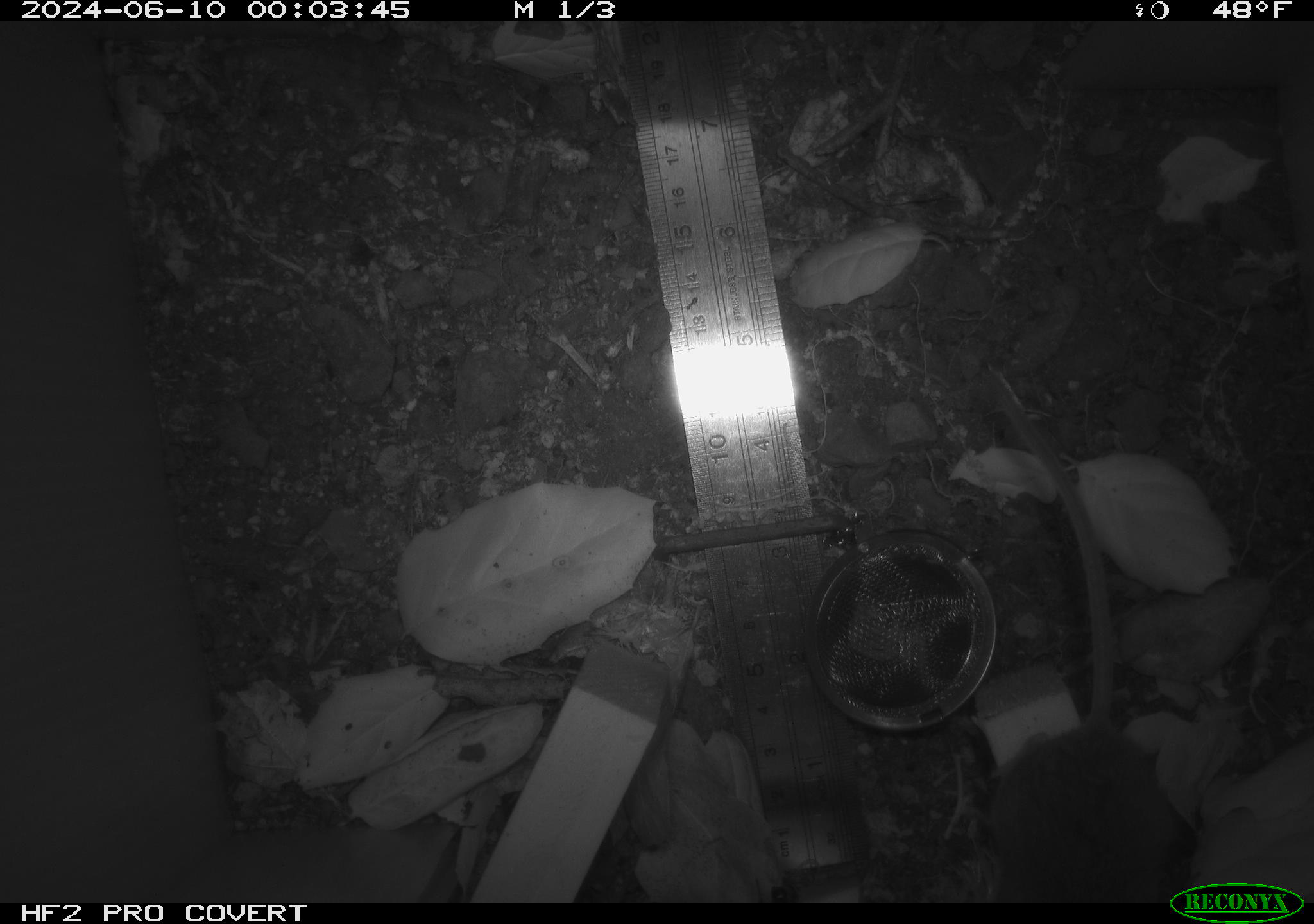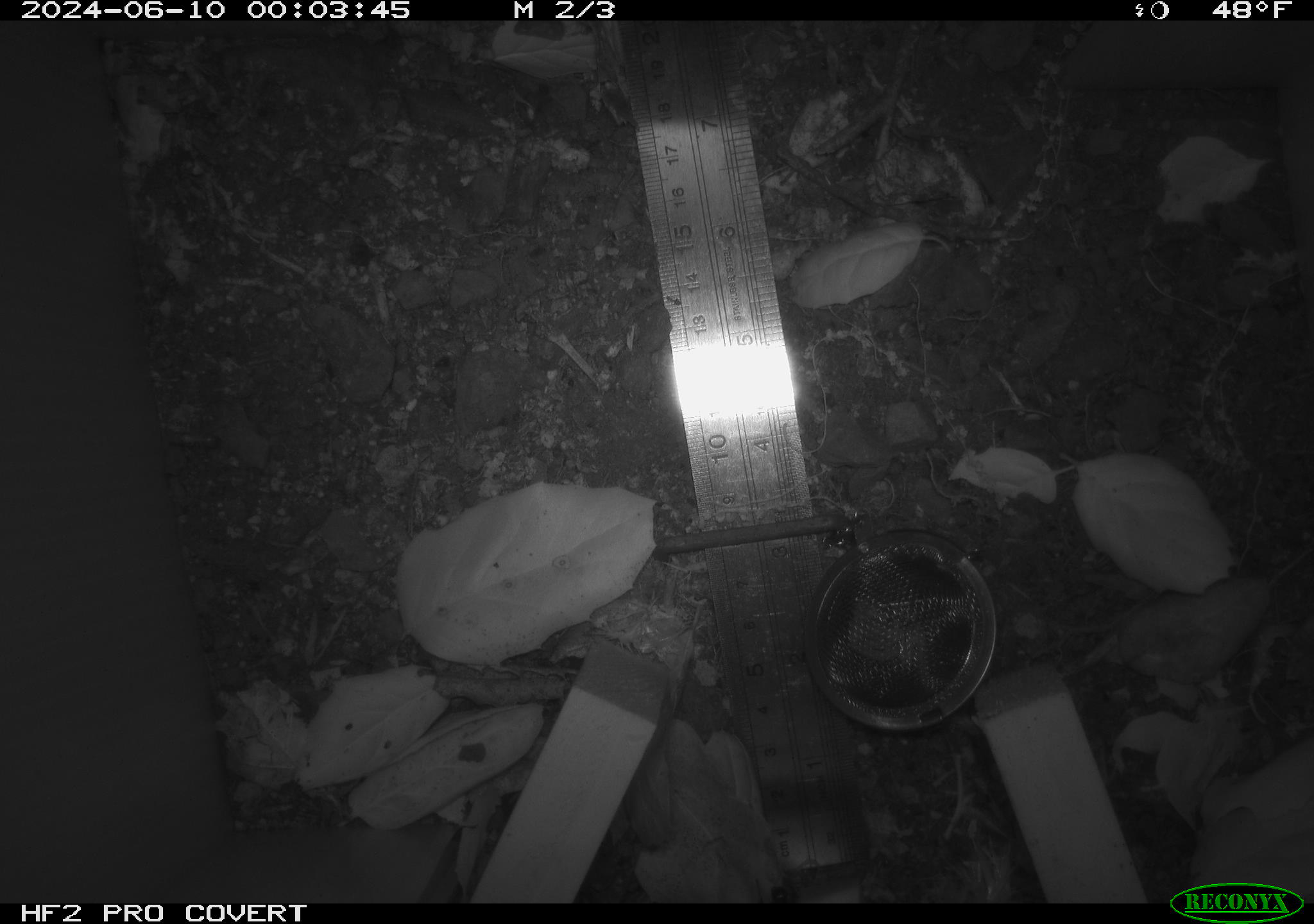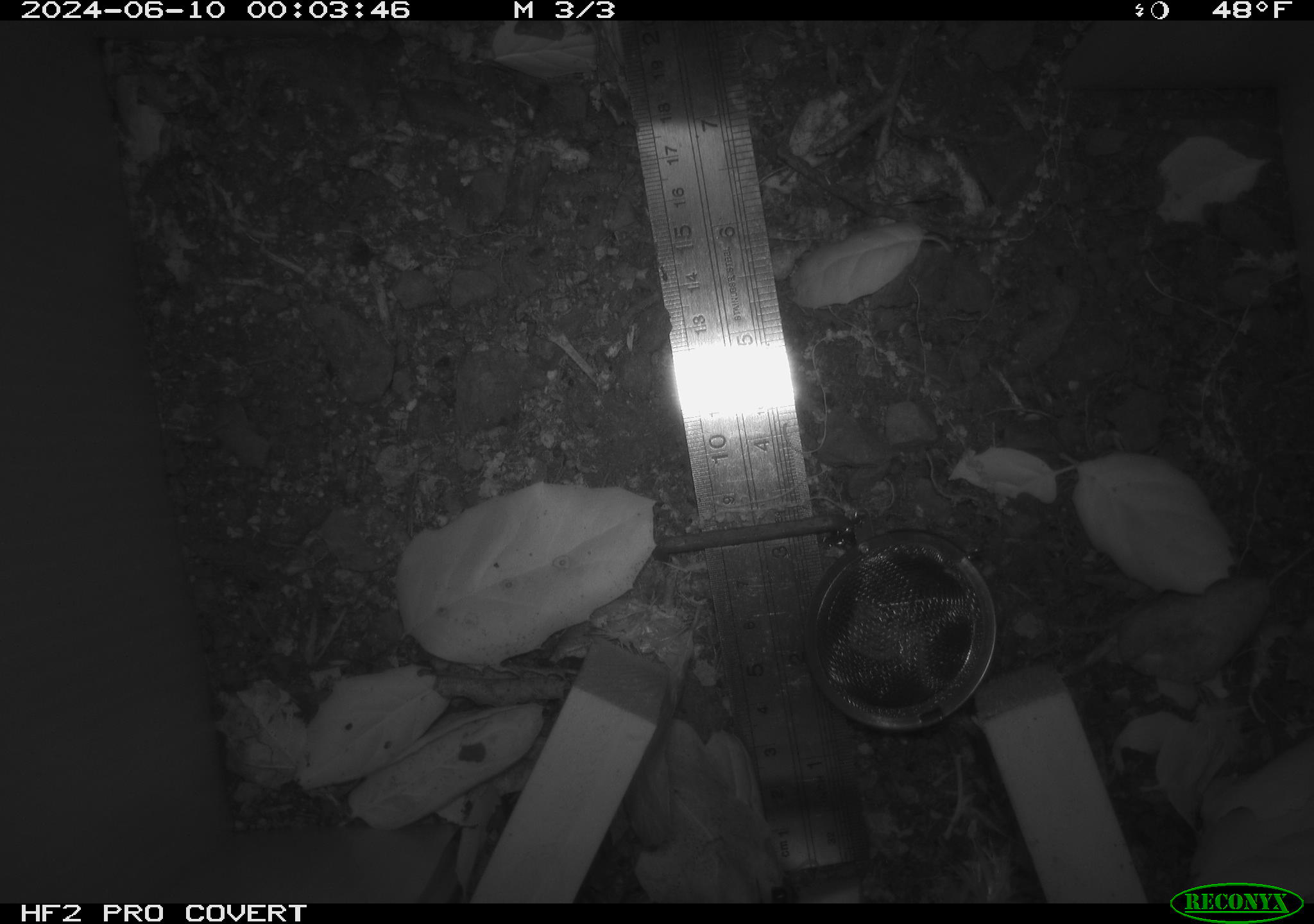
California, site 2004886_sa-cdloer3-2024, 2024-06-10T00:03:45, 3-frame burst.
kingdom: Animalia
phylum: Chordata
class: Mammalia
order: Rodentia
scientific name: Rodentia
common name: rodent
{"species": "rodent (Rodentia)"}